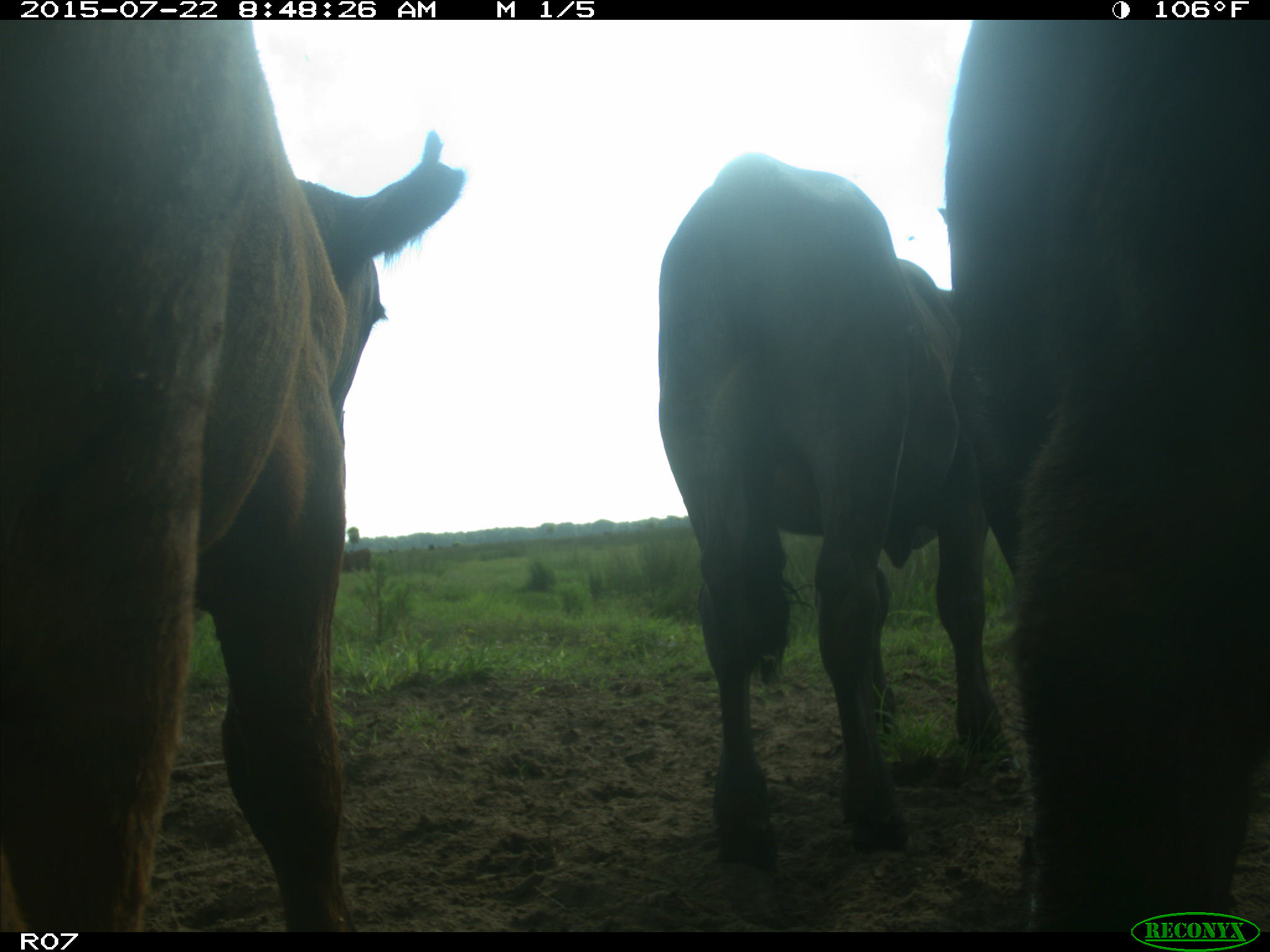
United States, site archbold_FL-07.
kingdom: Animalia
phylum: Chordata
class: Mammalia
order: Artiodactyla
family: Suidae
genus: Sus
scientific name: Sus scrofa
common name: wild boar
Sus scrofa (wild boar).